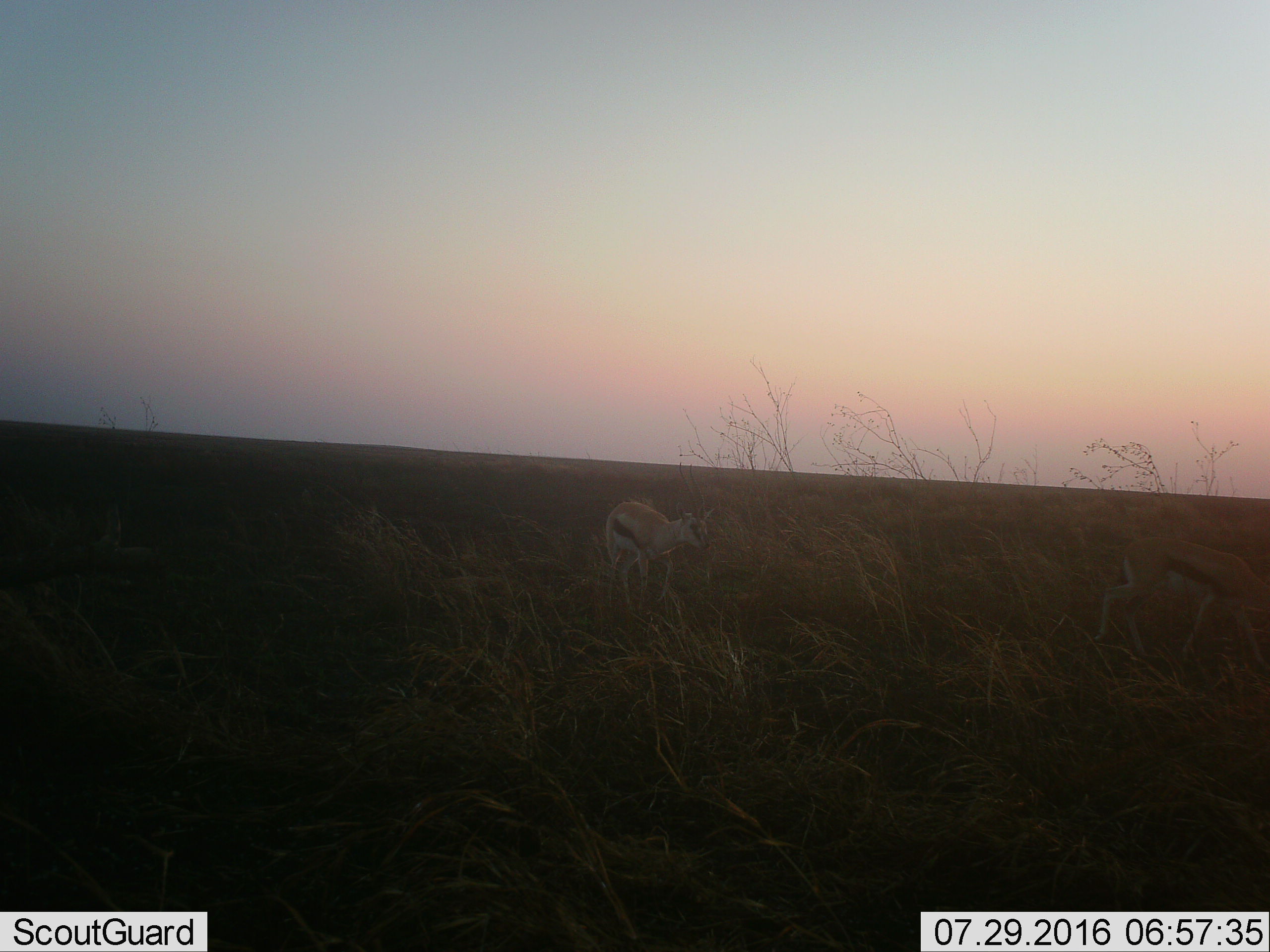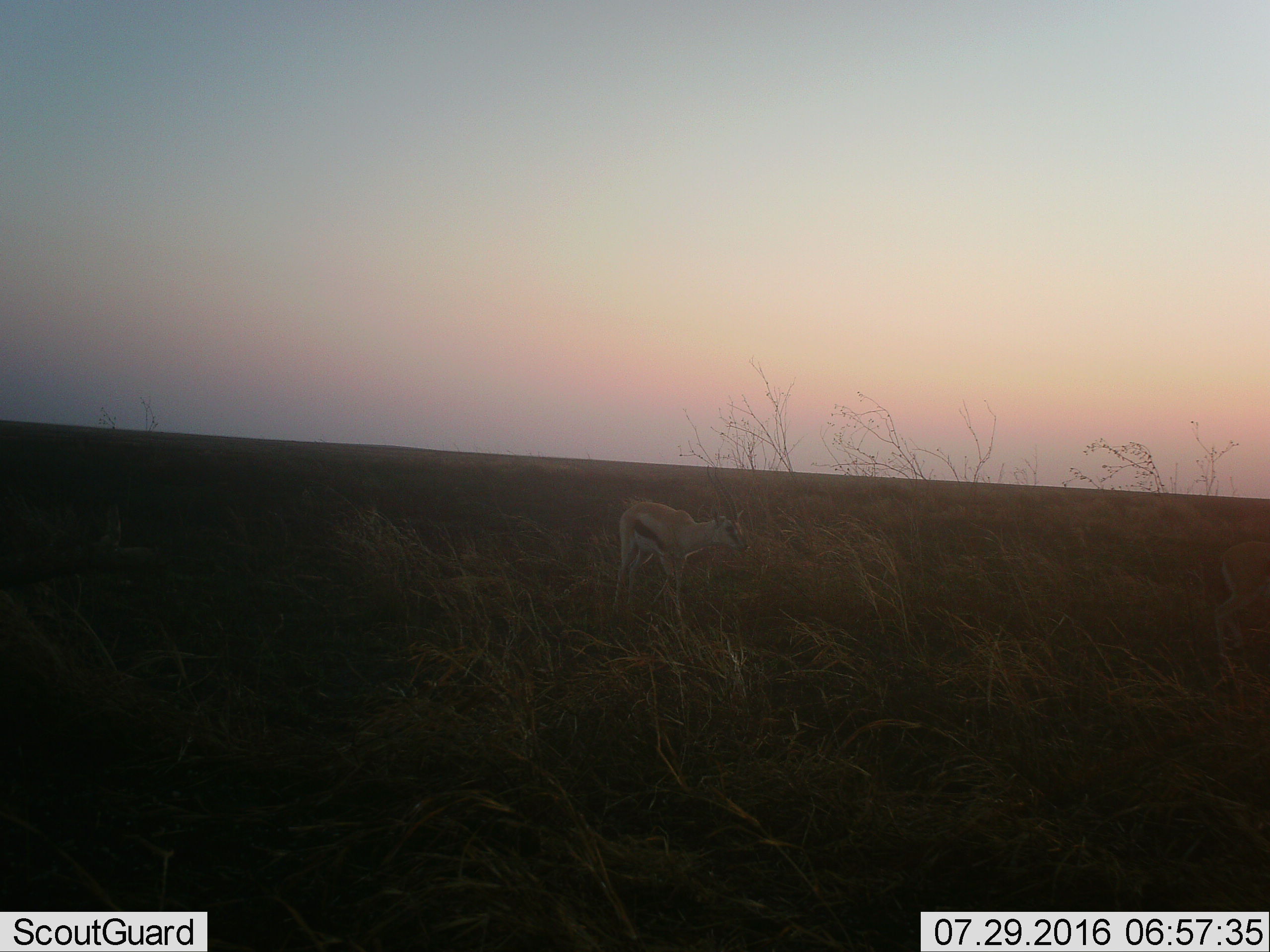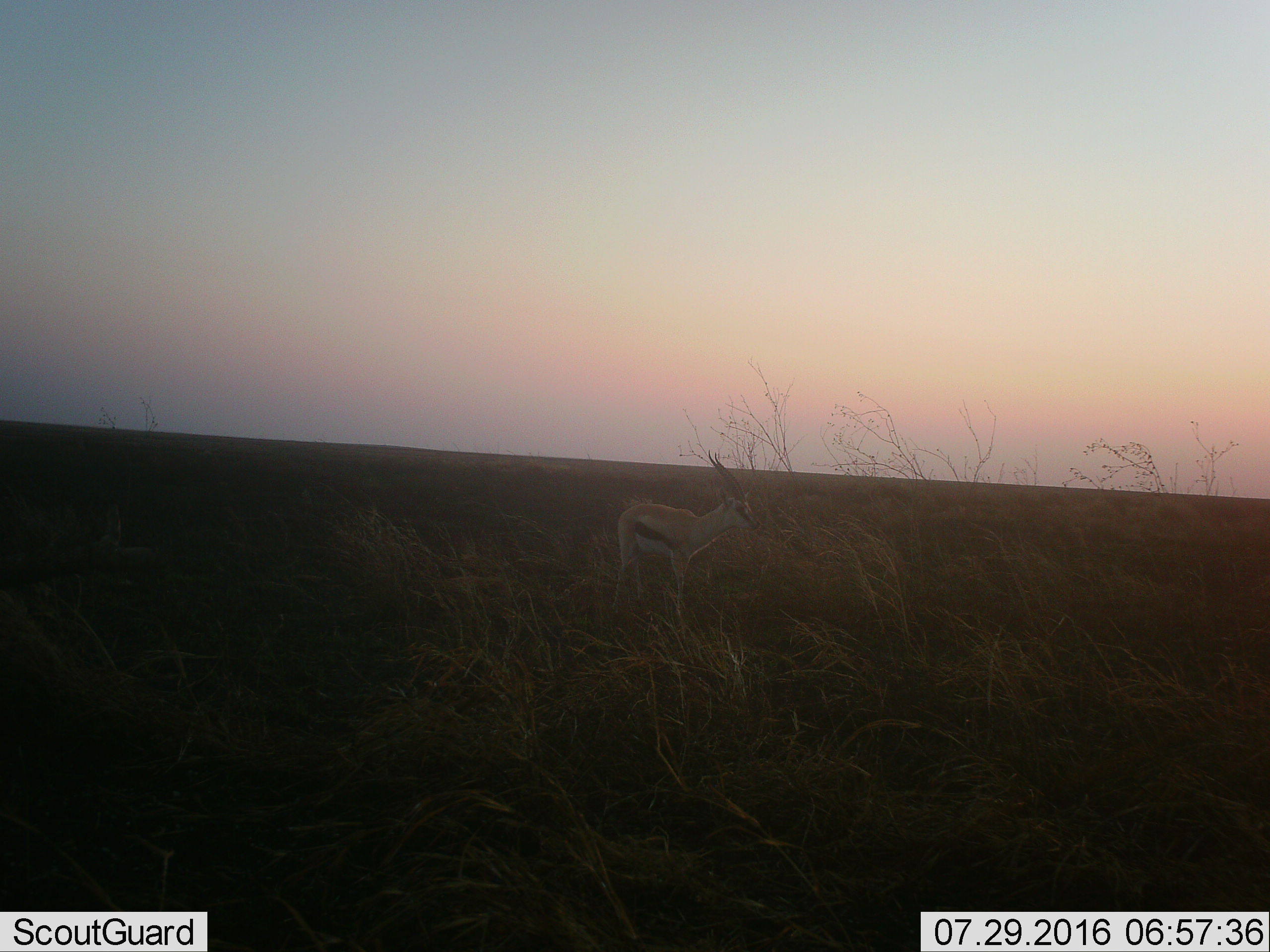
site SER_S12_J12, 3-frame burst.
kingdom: Animalia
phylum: Chordata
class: Mammalia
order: Artiodactyla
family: Bovidae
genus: Eudorcas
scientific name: Eudorcas thomsonii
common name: thomson's gazelle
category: gazellethomsons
Gazellethomsons (thomson's gazelle) (Eudorcas thomsonii), count 2. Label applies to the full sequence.